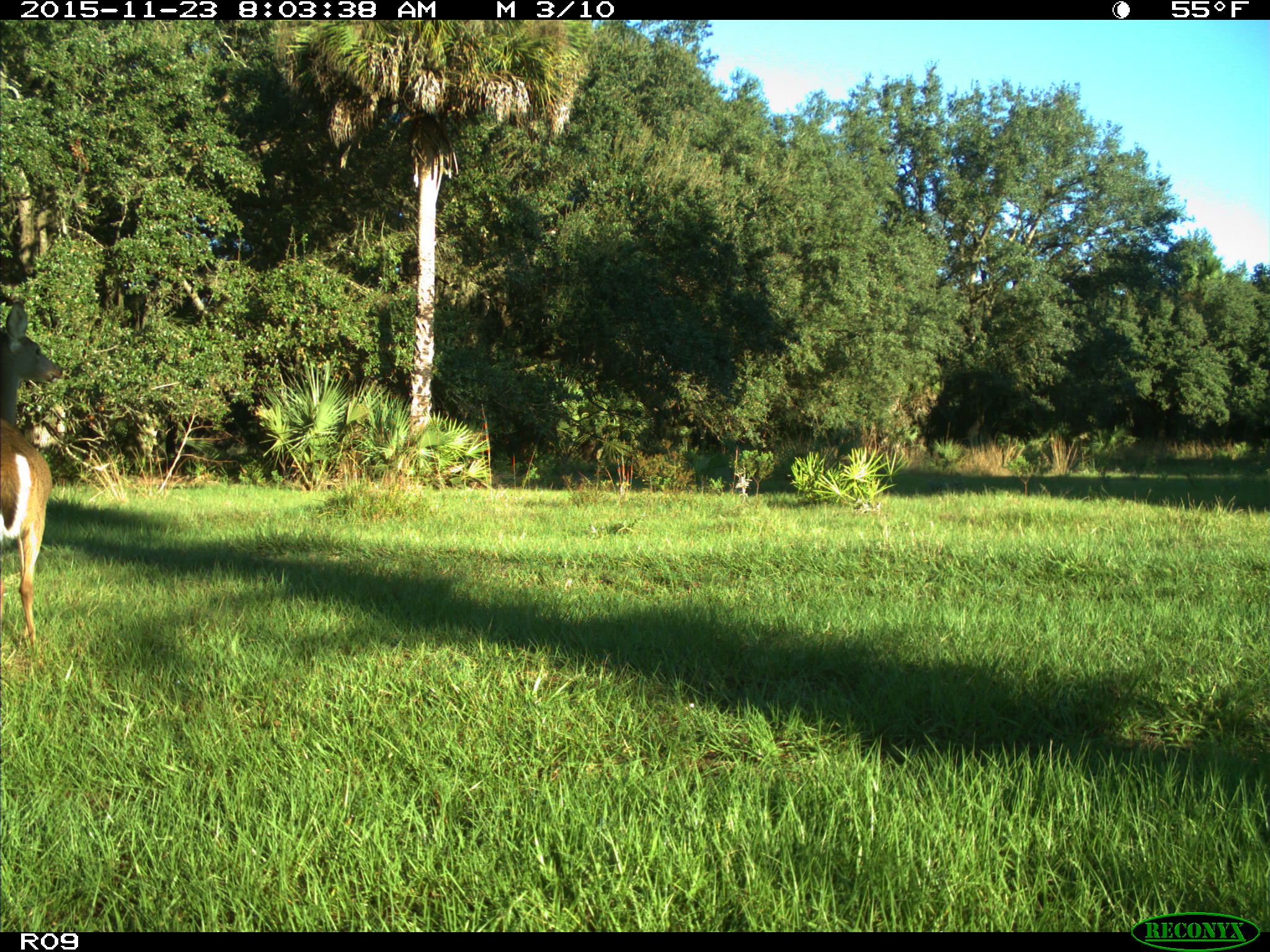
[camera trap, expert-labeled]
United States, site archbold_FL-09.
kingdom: Animalia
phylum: Chordata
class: Mammalia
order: Artiodactyla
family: Cervidae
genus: Odocoileus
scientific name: Odocoileus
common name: deer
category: unidentified deer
Unidentified deer (deer) (Odocoileus).